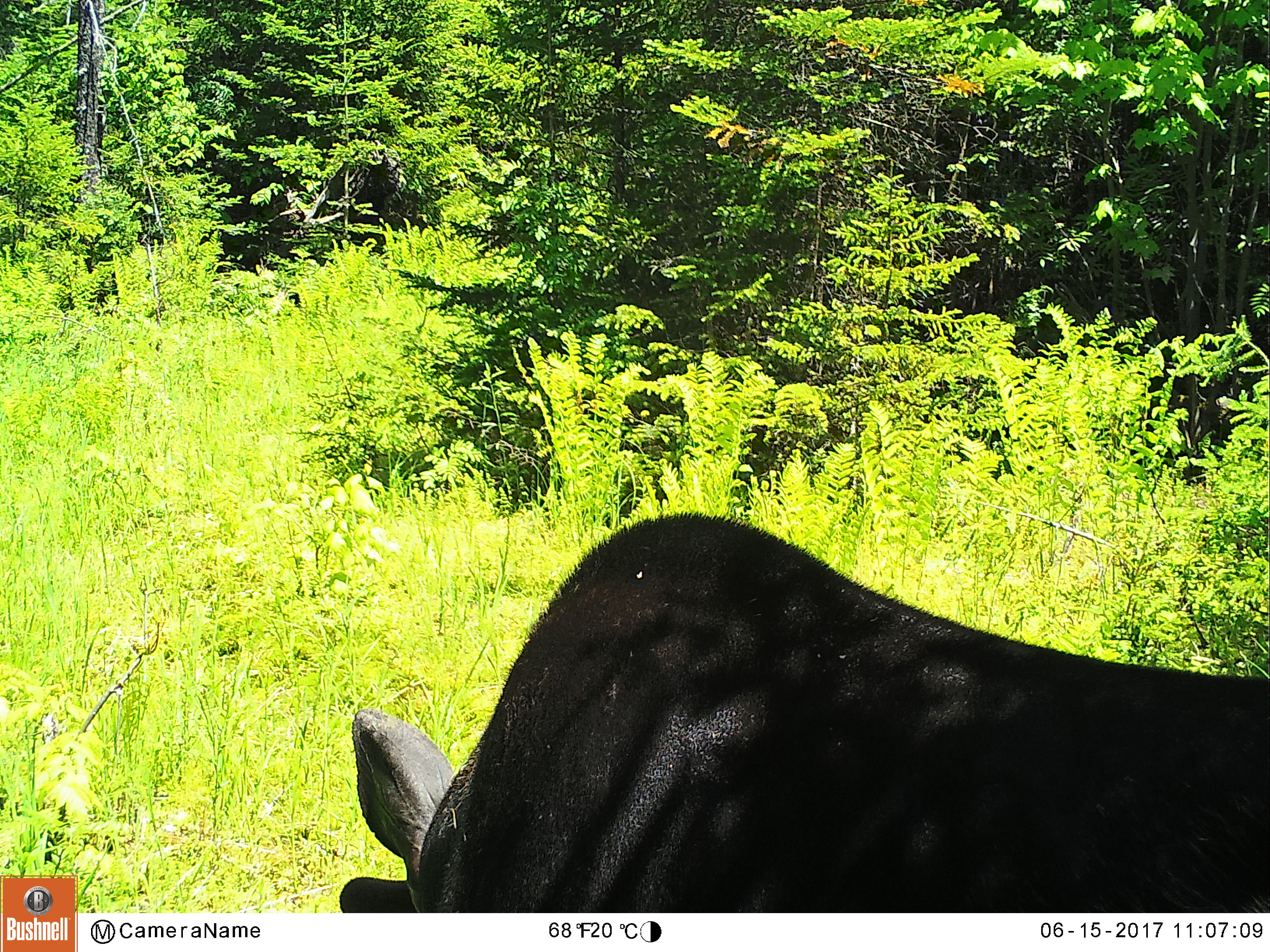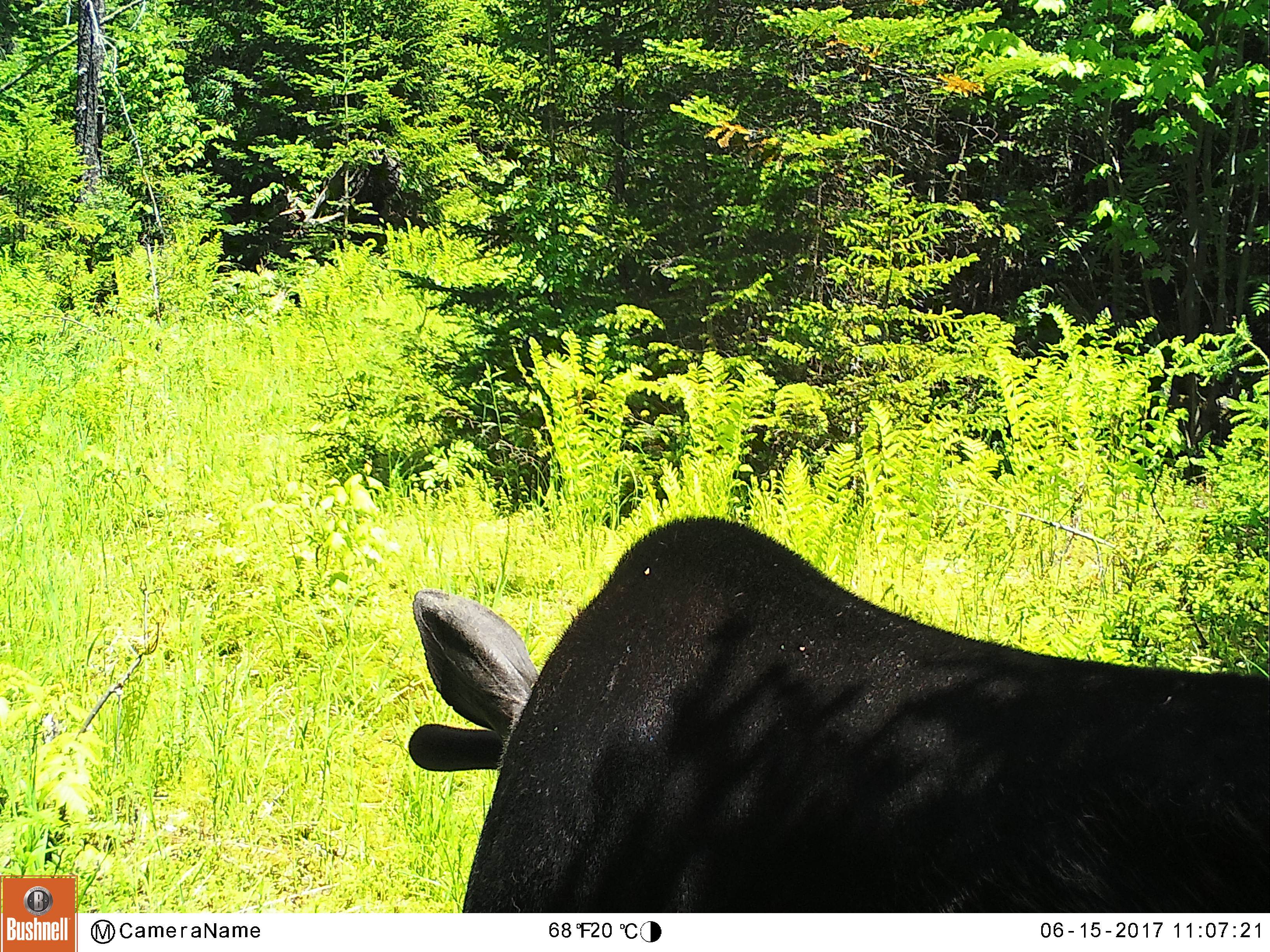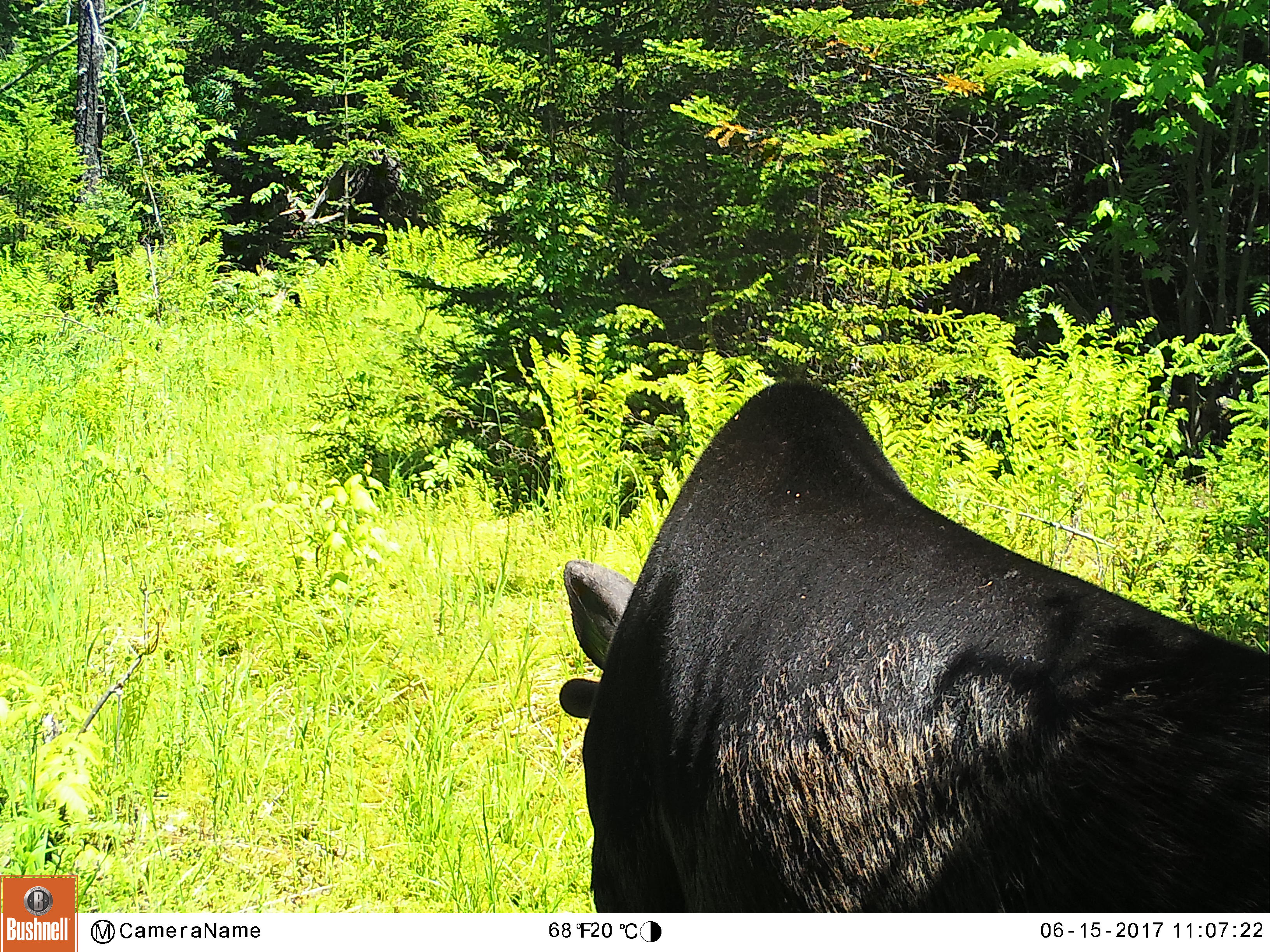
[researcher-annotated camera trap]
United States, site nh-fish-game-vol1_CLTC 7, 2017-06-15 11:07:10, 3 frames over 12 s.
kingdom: Animalia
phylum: Chordata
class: Mammalia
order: Artiodactyla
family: Cervidae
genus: Alces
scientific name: Alces alces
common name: moose